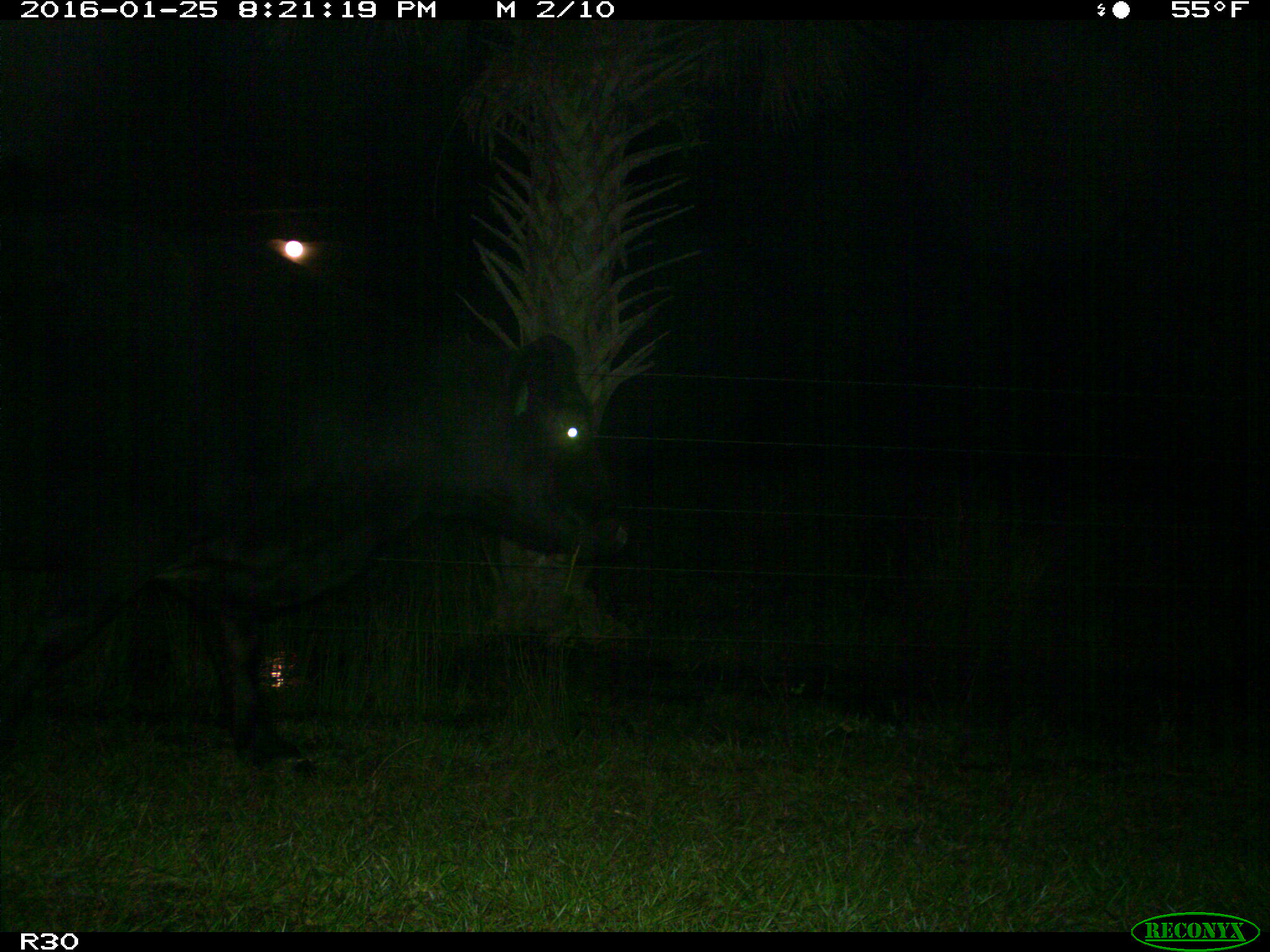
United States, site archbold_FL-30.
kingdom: Animalia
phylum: Chordata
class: Mammalia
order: Artiodactyla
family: Bovidae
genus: Bos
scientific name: Bos taurus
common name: domestic cow